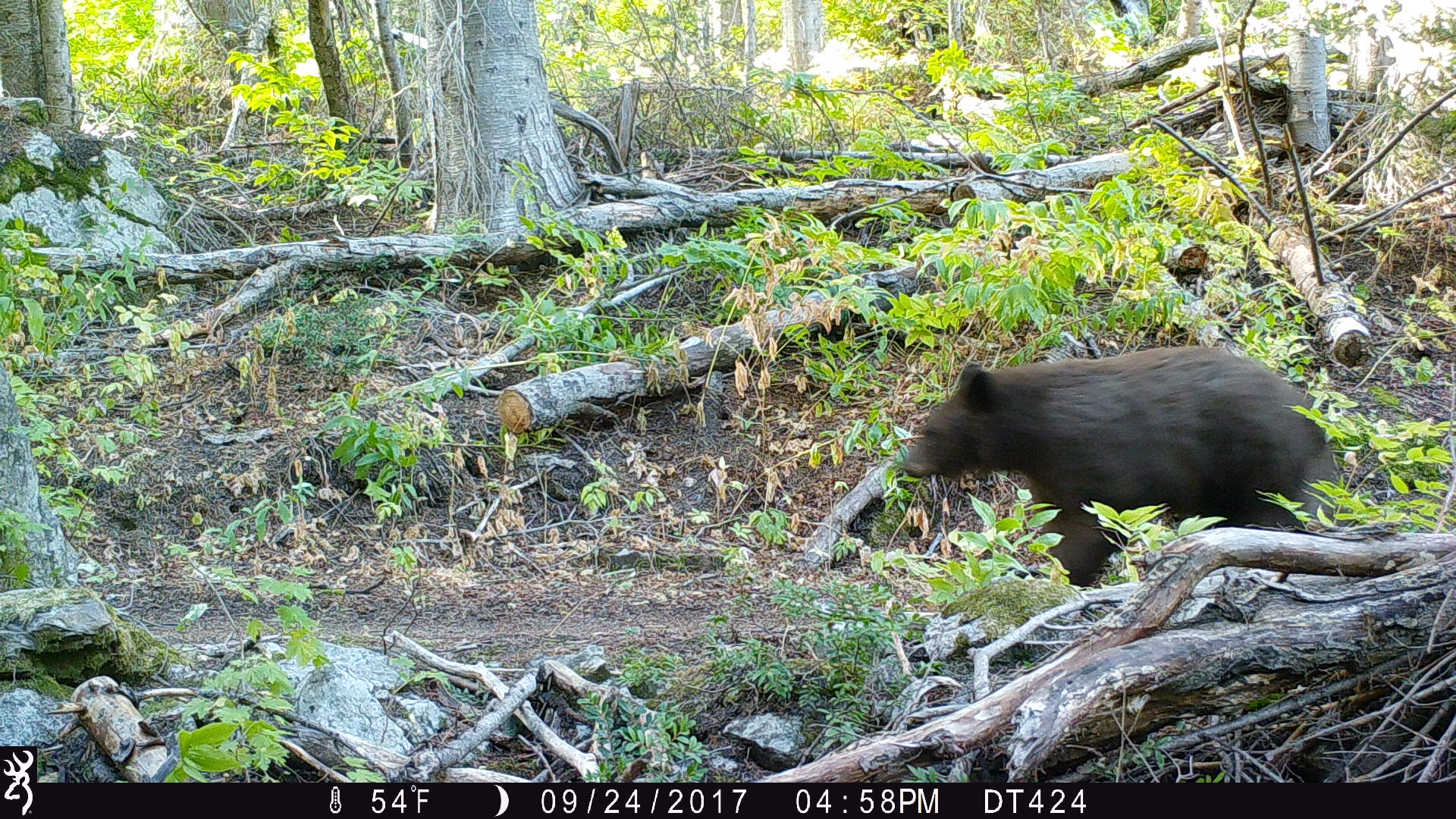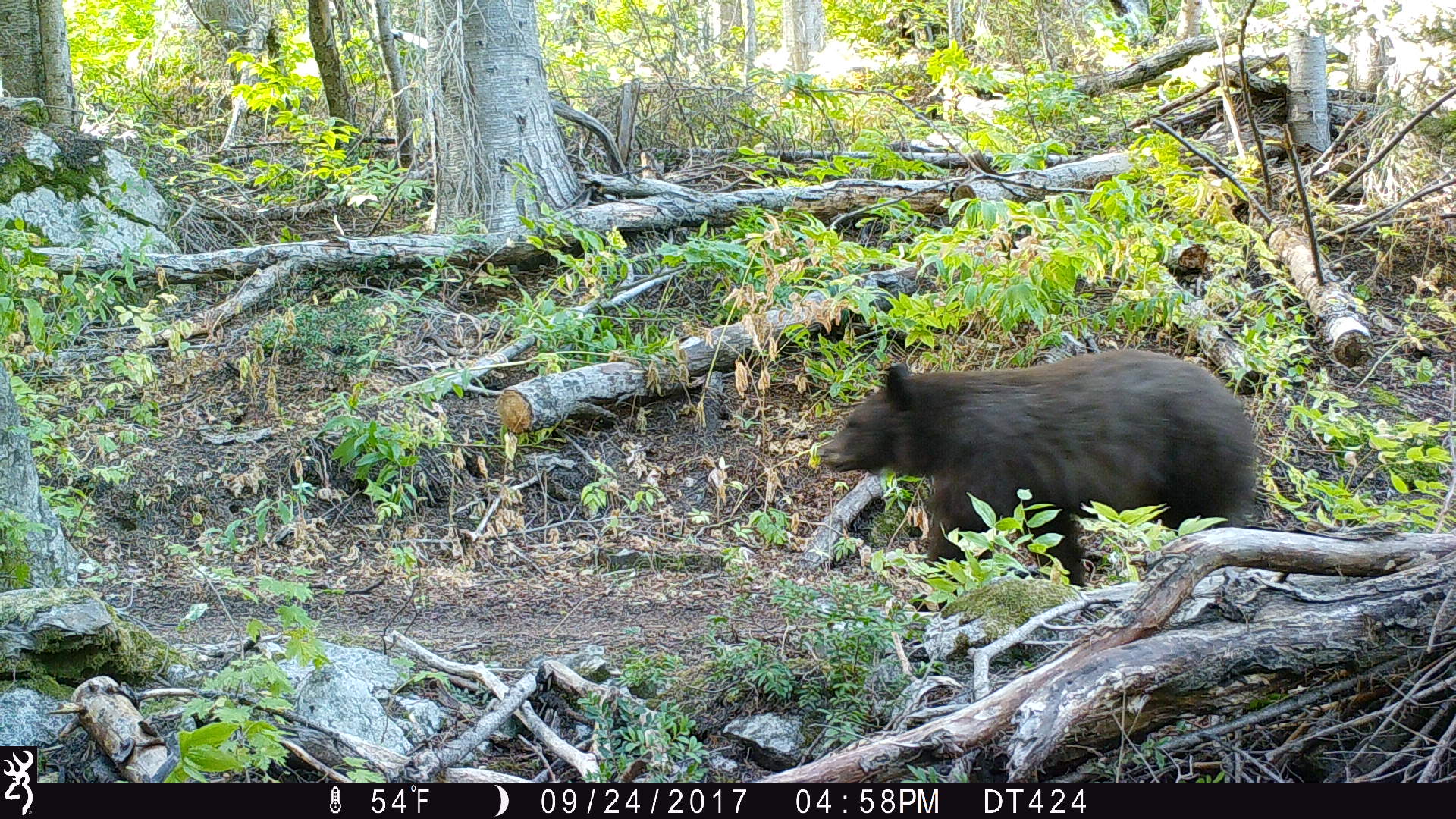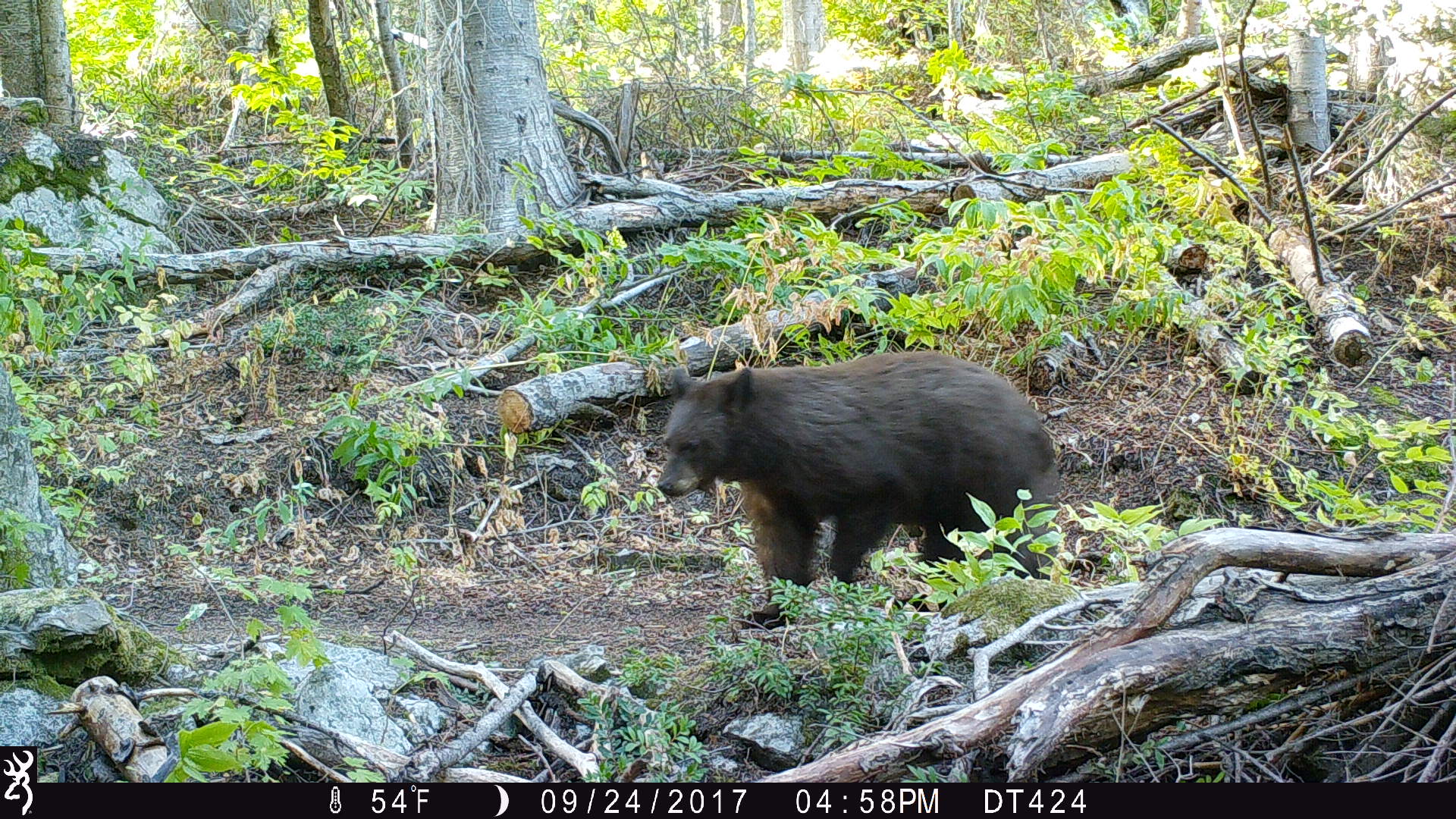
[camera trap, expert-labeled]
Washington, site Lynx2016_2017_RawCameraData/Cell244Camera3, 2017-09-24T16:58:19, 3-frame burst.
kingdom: Animalia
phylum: Chordata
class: Mammalia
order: Carnivora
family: Ursidae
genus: Ursus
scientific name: Ursus americanus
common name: american black bear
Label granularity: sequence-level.